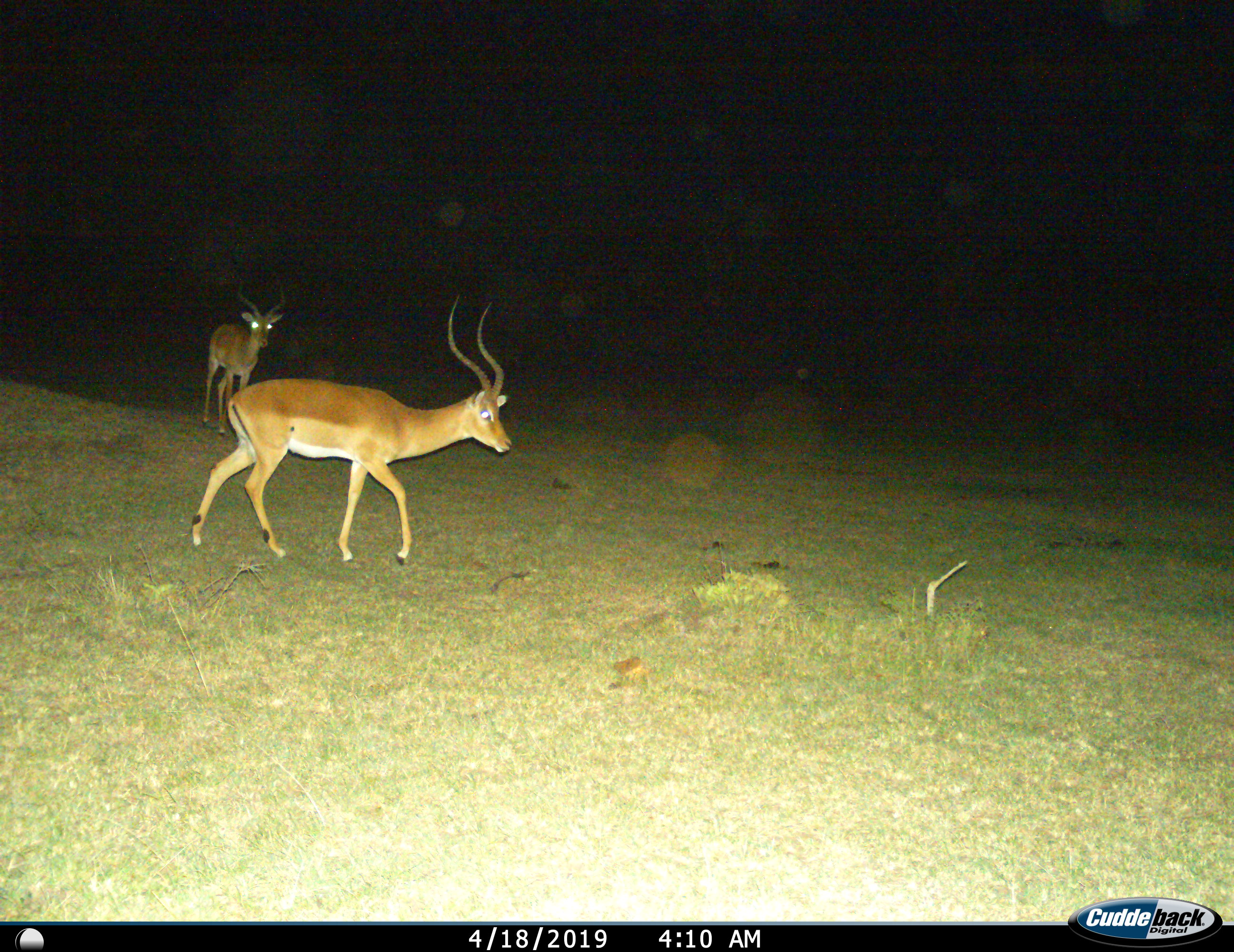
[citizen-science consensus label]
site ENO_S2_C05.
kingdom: Animalia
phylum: Chordata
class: Mammalia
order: Artiodactyla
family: Bovidae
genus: Aepyceros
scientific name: Aepyceros melampus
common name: impala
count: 2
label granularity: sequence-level